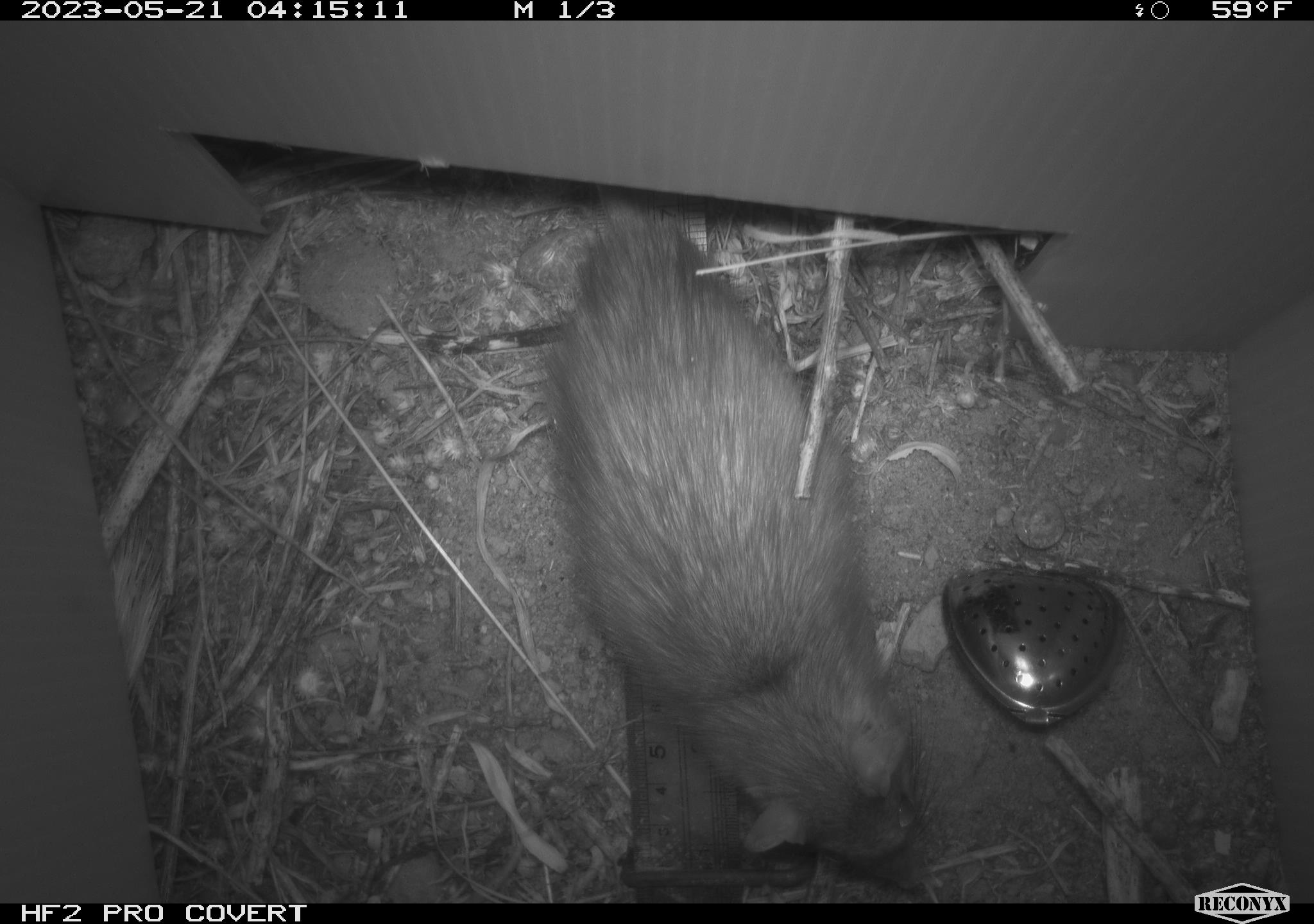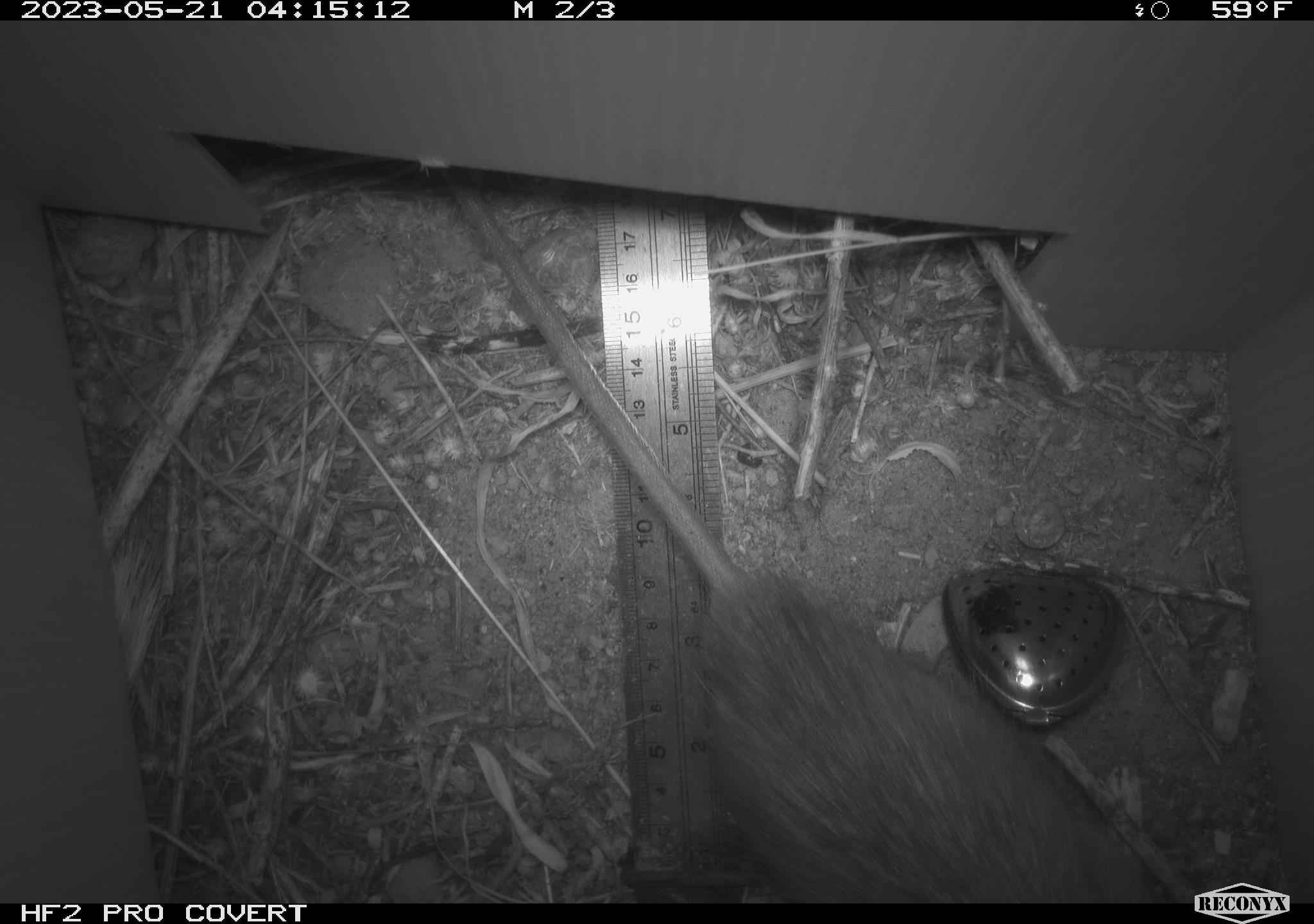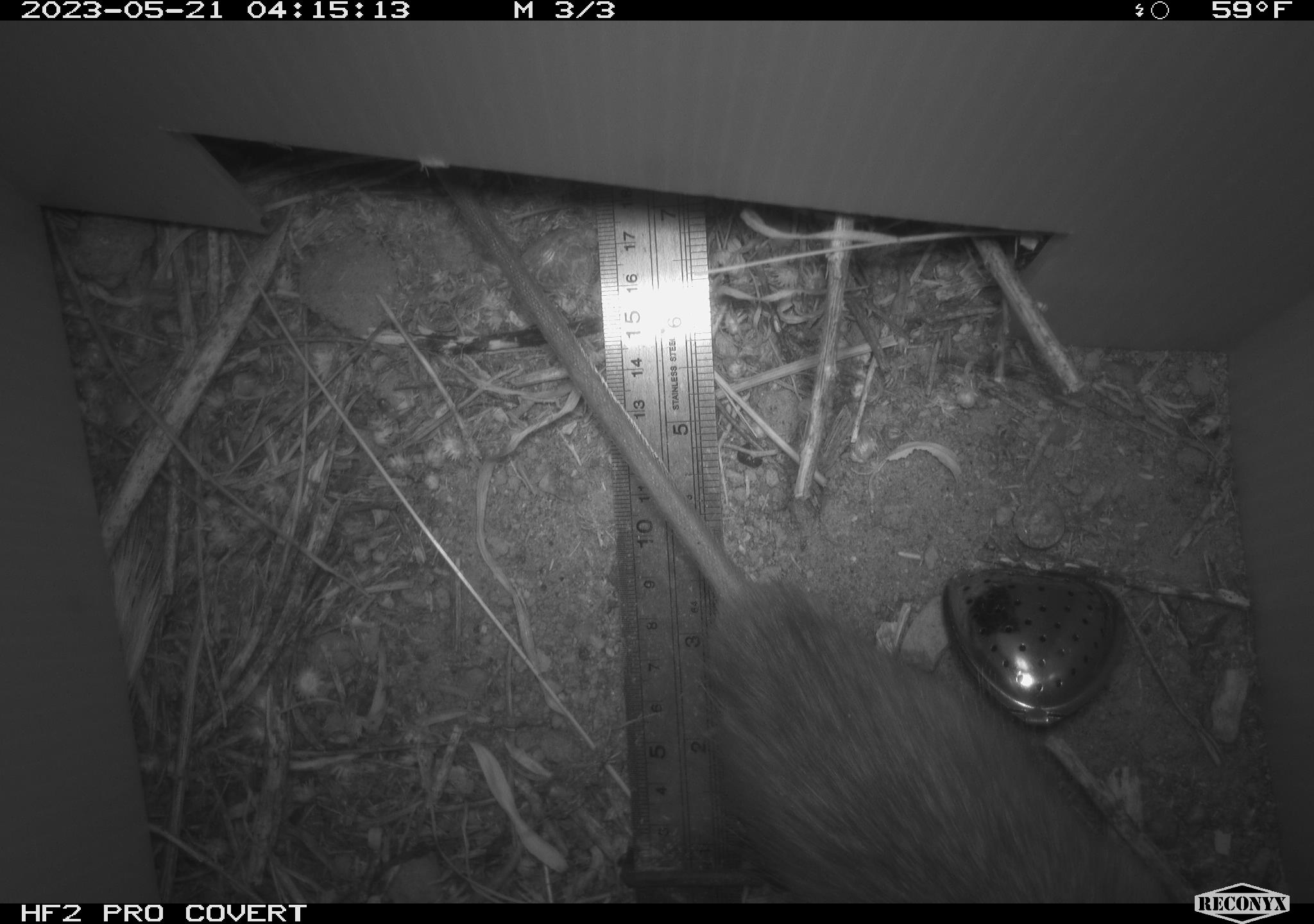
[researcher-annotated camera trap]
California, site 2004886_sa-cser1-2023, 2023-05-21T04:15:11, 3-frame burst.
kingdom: Animalia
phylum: Chordata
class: Mammalia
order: Rodentia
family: Muridae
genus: Rattus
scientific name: Rattus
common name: rat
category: rattus species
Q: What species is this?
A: Rattus species (rat) (Rattus).